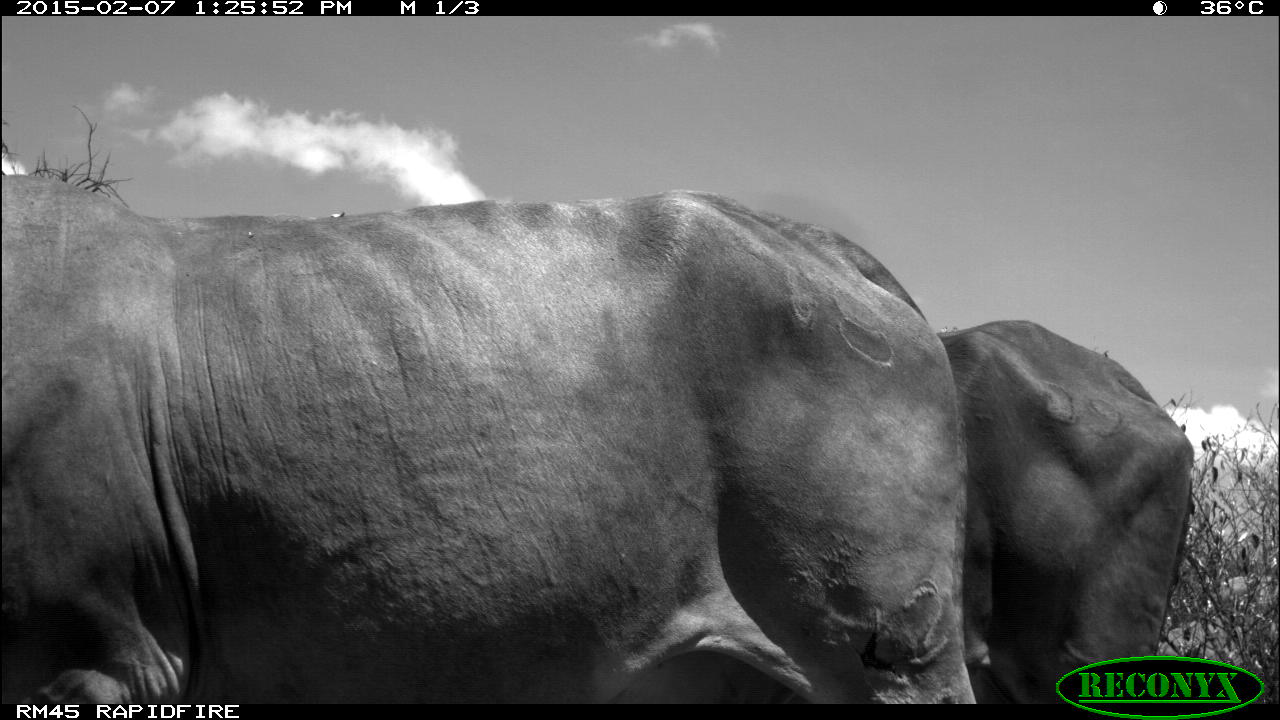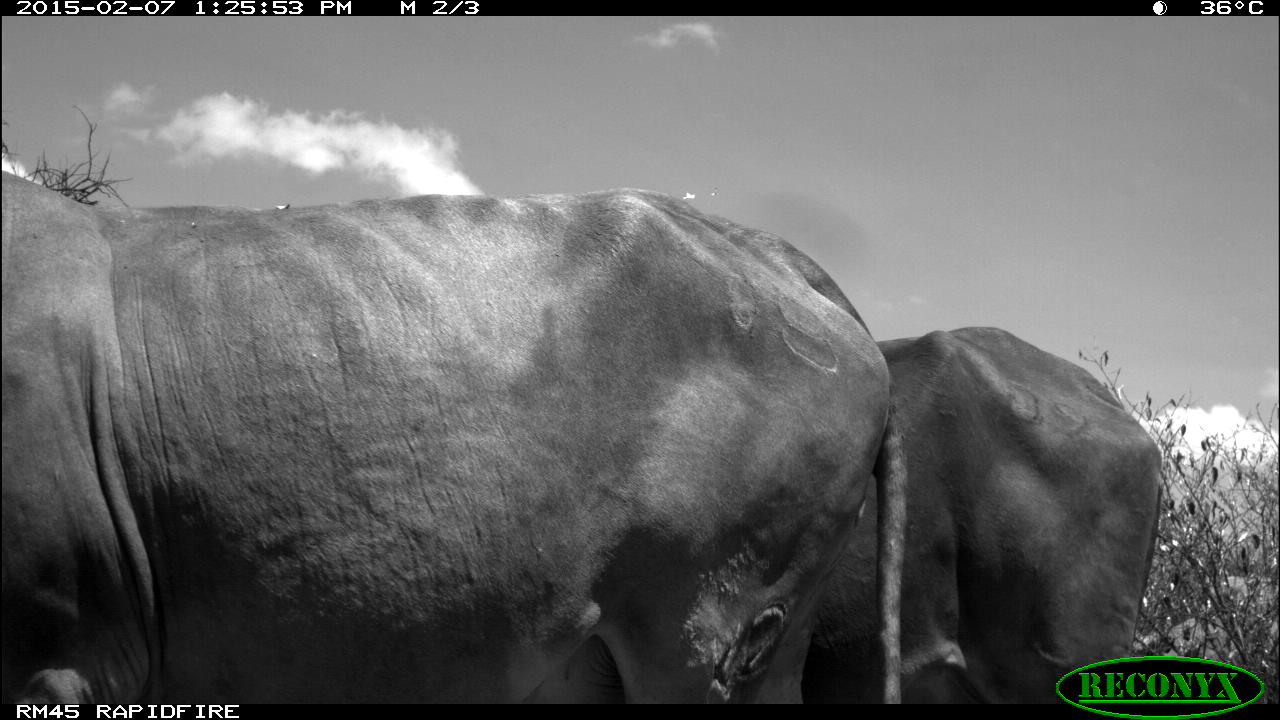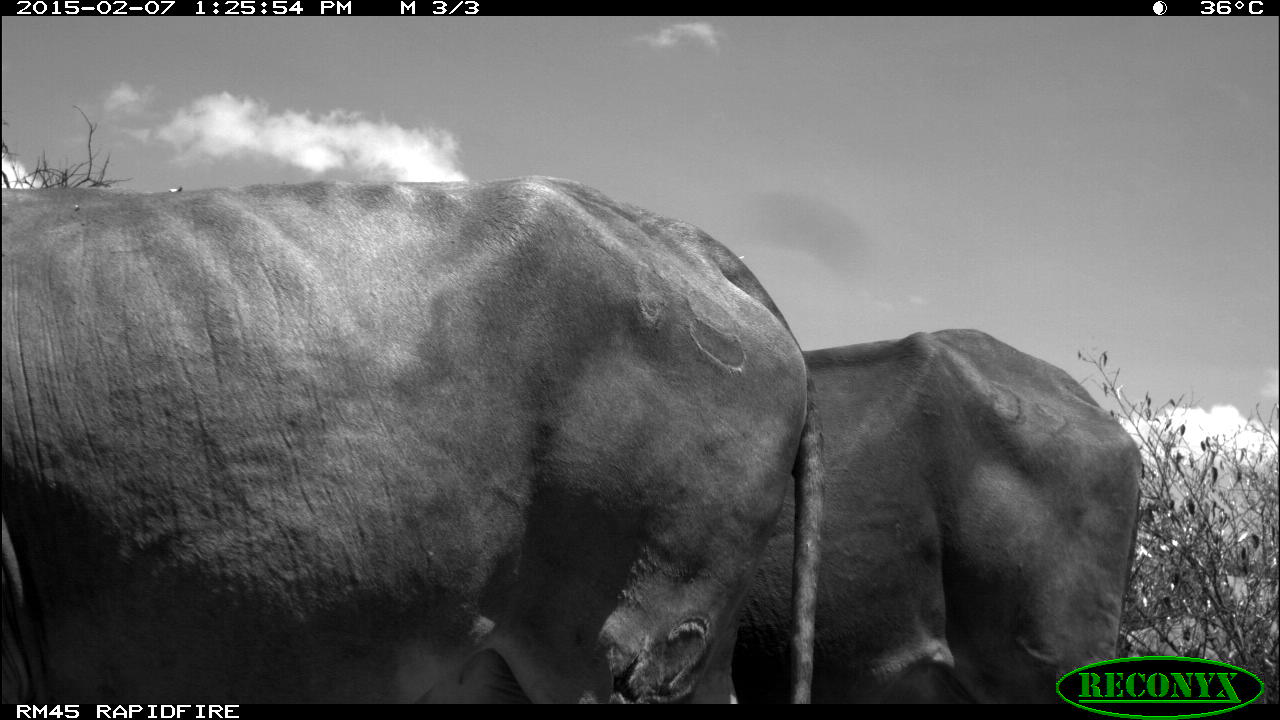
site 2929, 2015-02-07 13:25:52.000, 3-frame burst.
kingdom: Animalia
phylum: Chordata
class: Mammalia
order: Artiodactyla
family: Bovidae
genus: Bos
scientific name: Bos taurus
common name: domestic cattle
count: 2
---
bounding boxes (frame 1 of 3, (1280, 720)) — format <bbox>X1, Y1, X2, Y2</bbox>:
bos taurus: <bbox>0, 174, 979, 704</bbox>; <bbox>937, 319, 1196, 704</bbox>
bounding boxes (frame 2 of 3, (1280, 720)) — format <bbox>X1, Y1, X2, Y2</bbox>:
bos taurus: <bbox>2, 169, 910, 702</bbox>; <bbox>800, 324, 1165, 703</bbox>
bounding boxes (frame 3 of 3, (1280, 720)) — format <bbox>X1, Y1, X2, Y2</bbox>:
bos taurus: <bbox>0, 176, 820, 704</bbox>; <bbox>737, 329, 1143, 705</bbox>